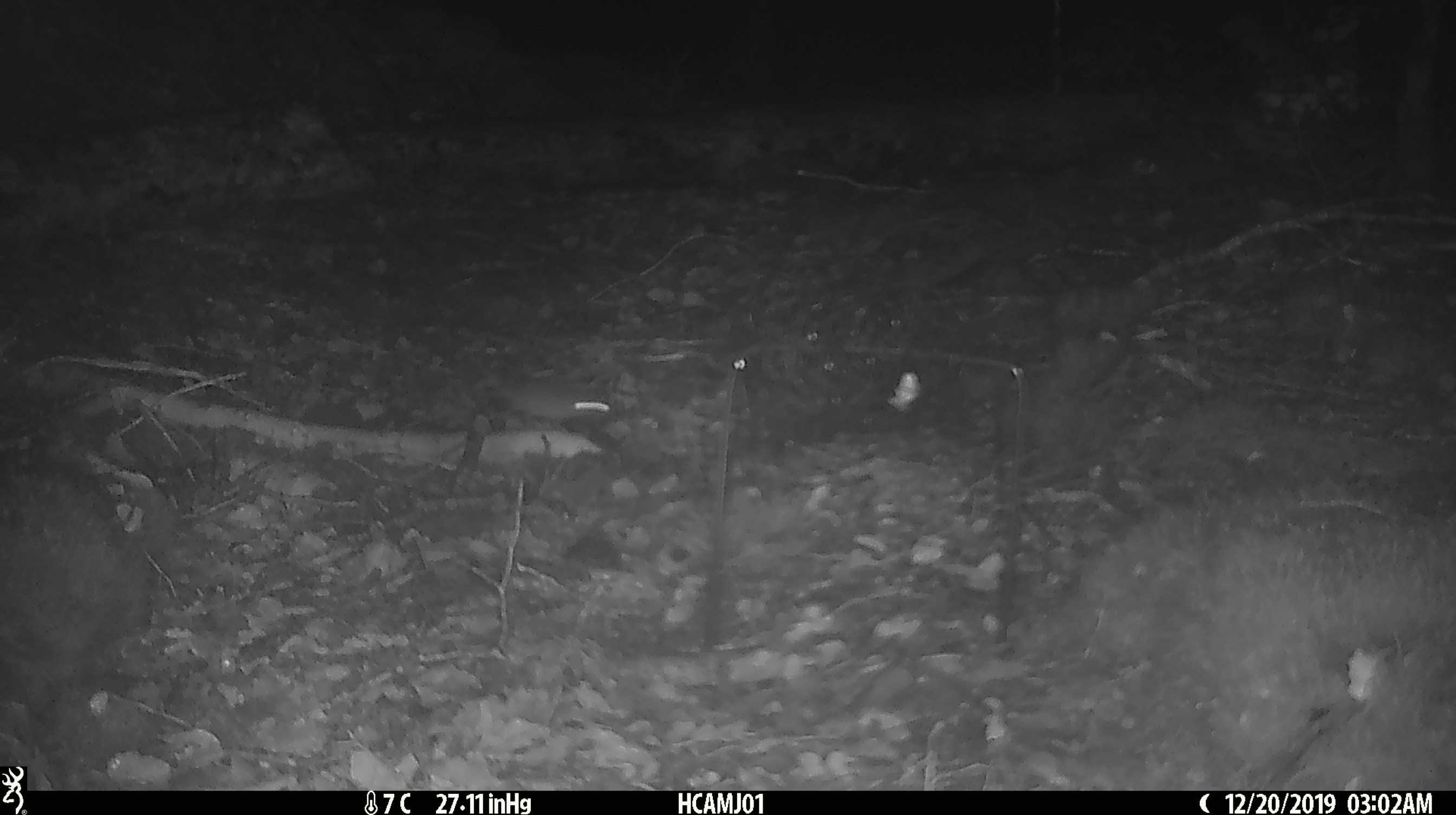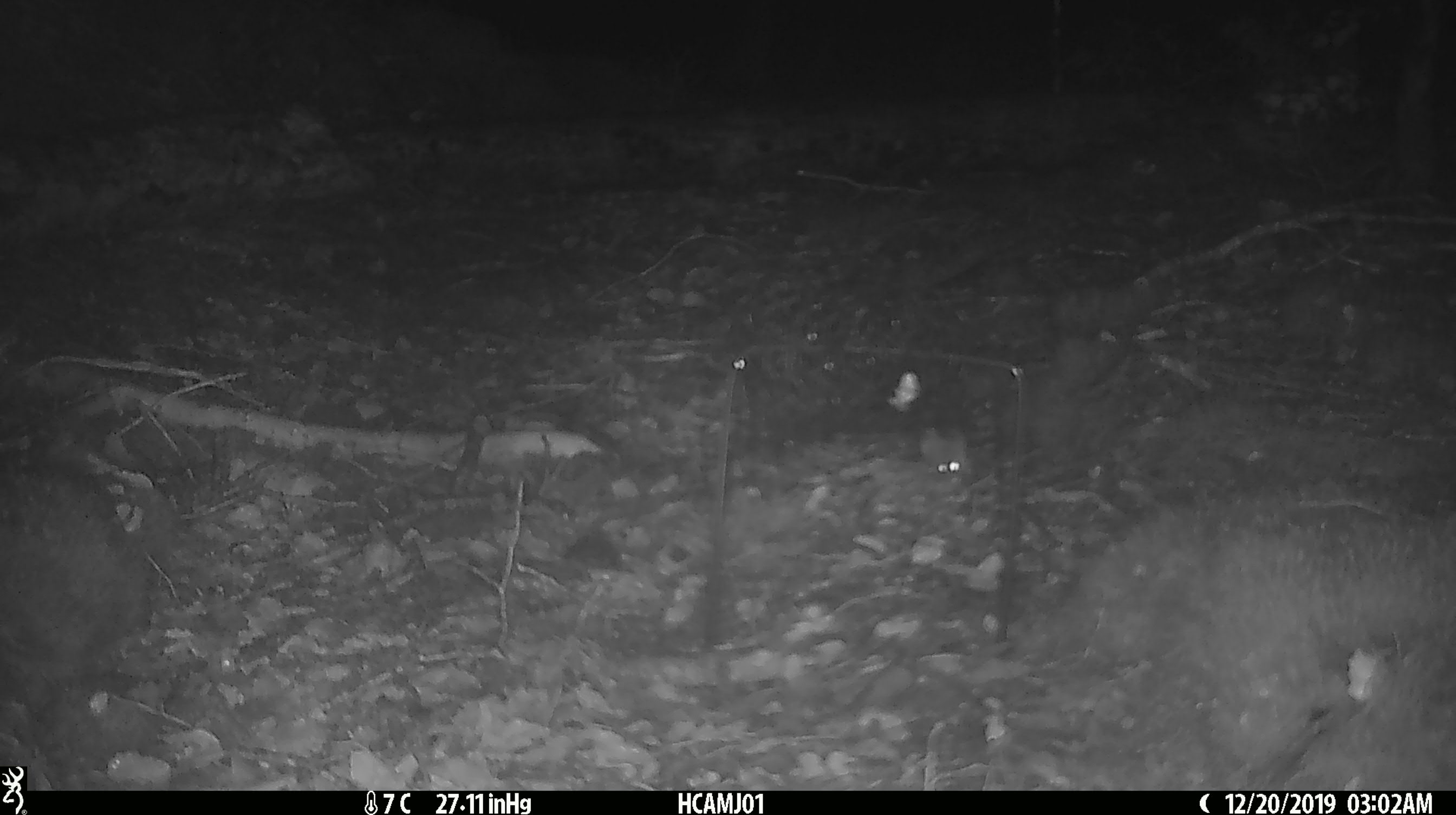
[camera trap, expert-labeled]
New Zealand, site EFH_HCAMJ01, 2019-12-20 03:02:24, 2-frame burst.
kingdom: Animalia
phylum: Chordata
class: Mammalia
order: Rodentia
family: Muridae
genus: Mus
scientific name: Mus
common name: mouse